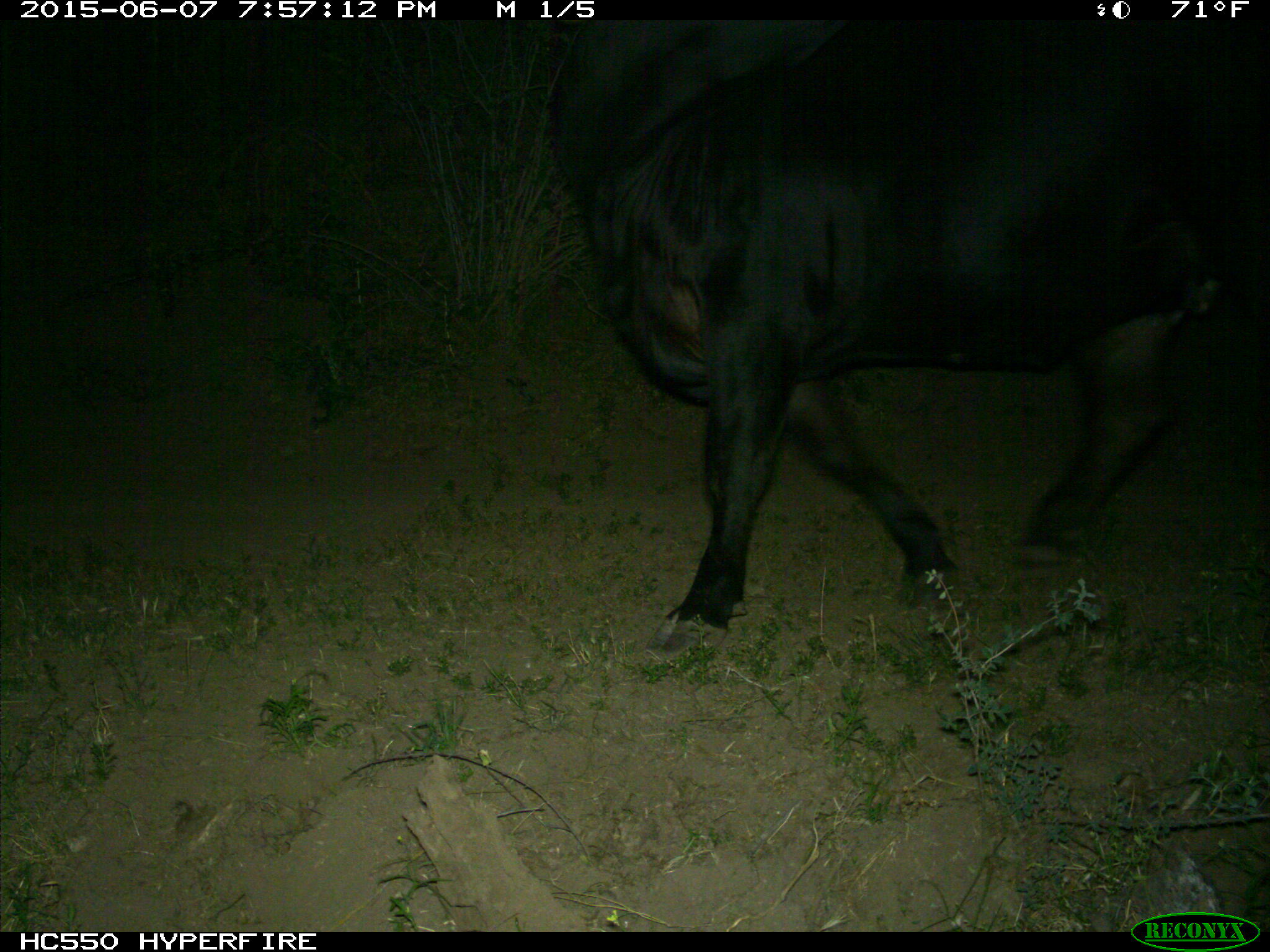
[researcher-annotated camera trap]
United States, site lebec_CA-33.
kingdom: Animalia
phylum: Chordata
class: Mammalia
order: Artiodactyla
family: Bovidae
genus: Bos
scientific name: Bos taurus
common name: domestic cow